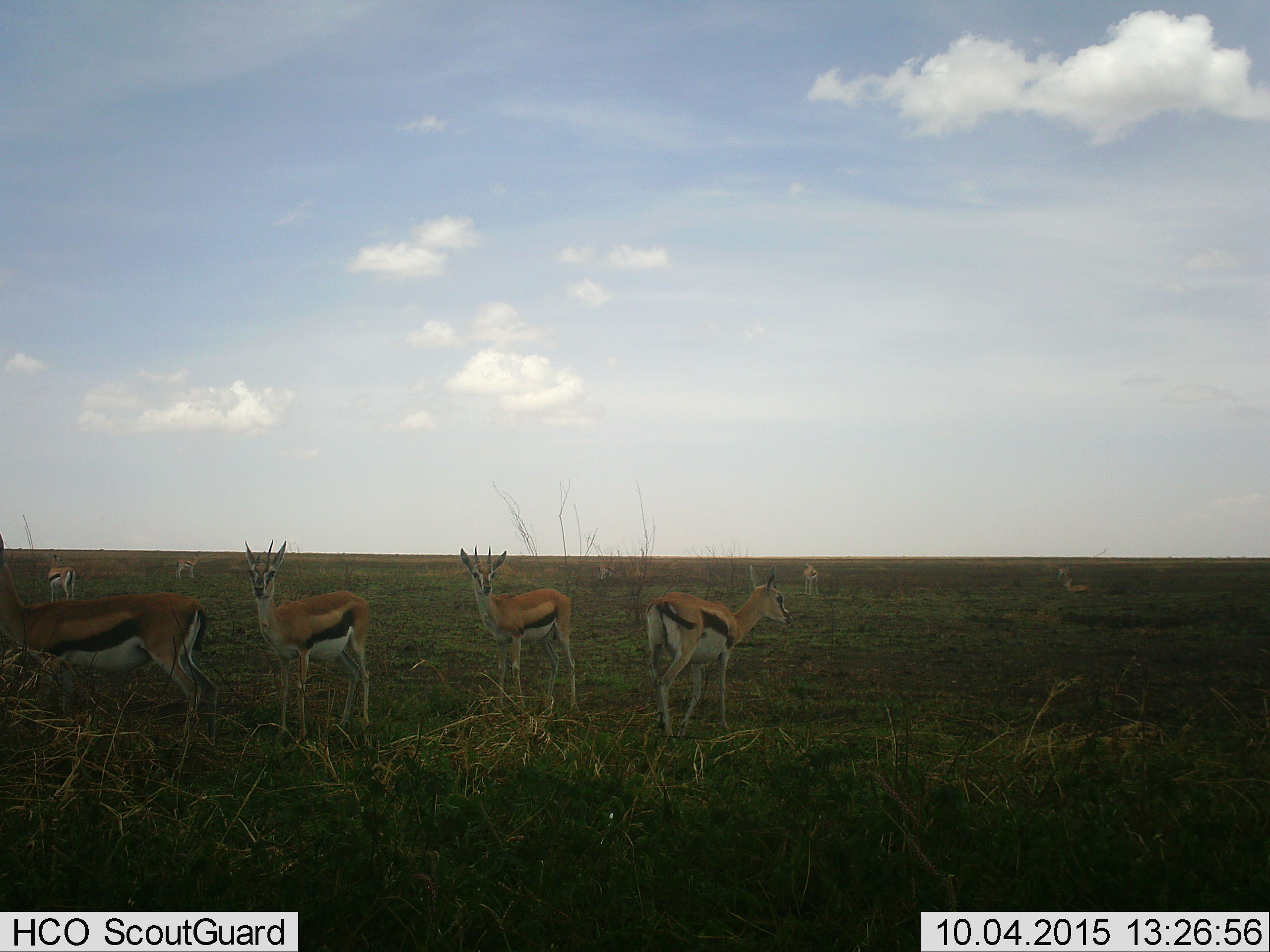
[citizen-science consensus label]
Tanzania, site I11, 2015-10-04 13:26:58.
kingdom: Animalia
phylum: Chordata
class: Mammalia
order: Artiodactyla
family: Bovidae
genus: Eudorcas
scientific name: Eudorcas thomsonii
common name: thomson's gazelle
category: gazellethomsons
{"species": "gazellethomsons (thomson's gazelle) (Eudorcas thomsonii)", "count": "9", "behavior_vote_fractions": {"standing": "100%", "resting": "10%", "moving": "10%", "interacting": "0%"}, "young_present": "10%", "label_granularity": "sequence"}